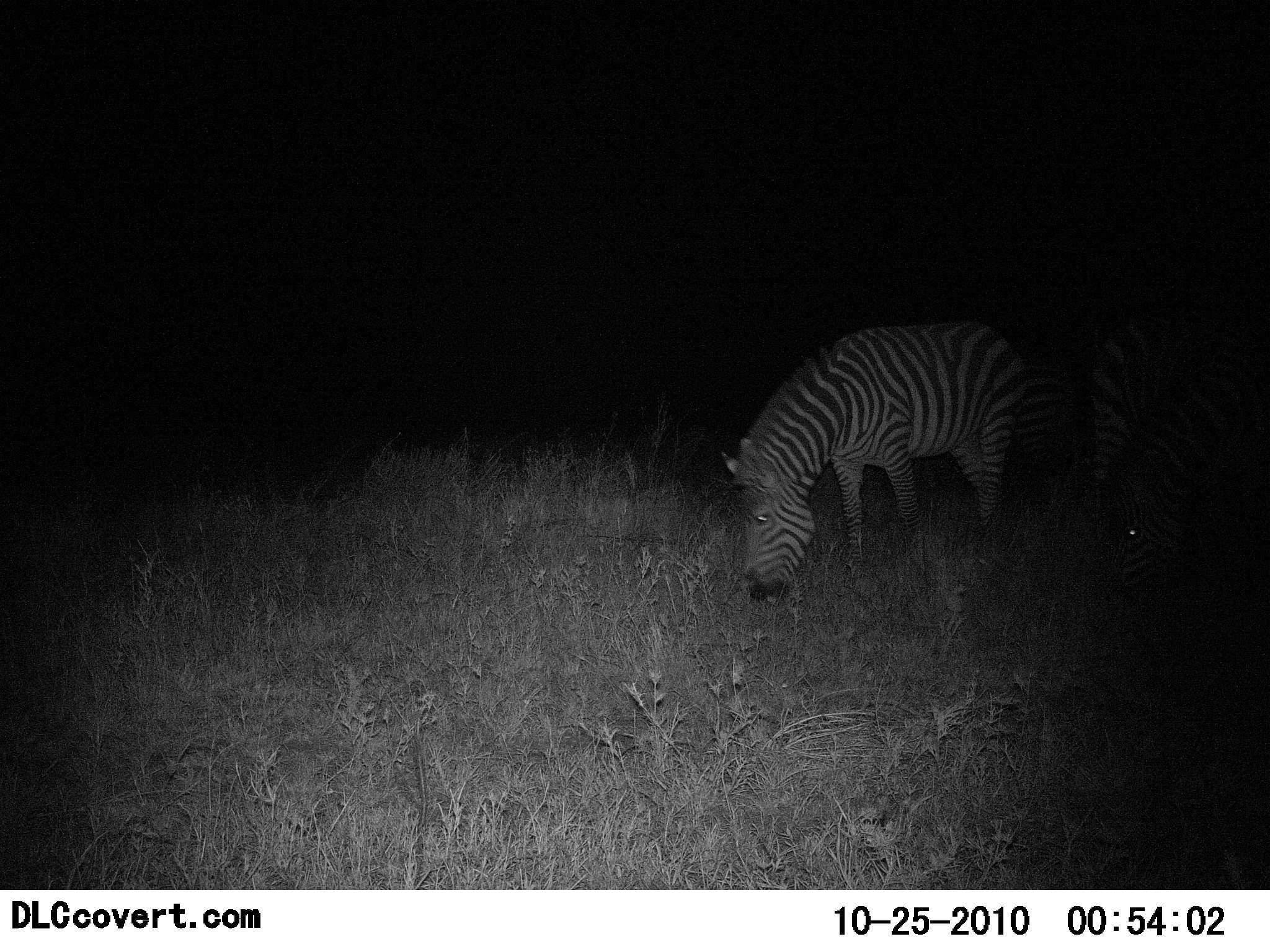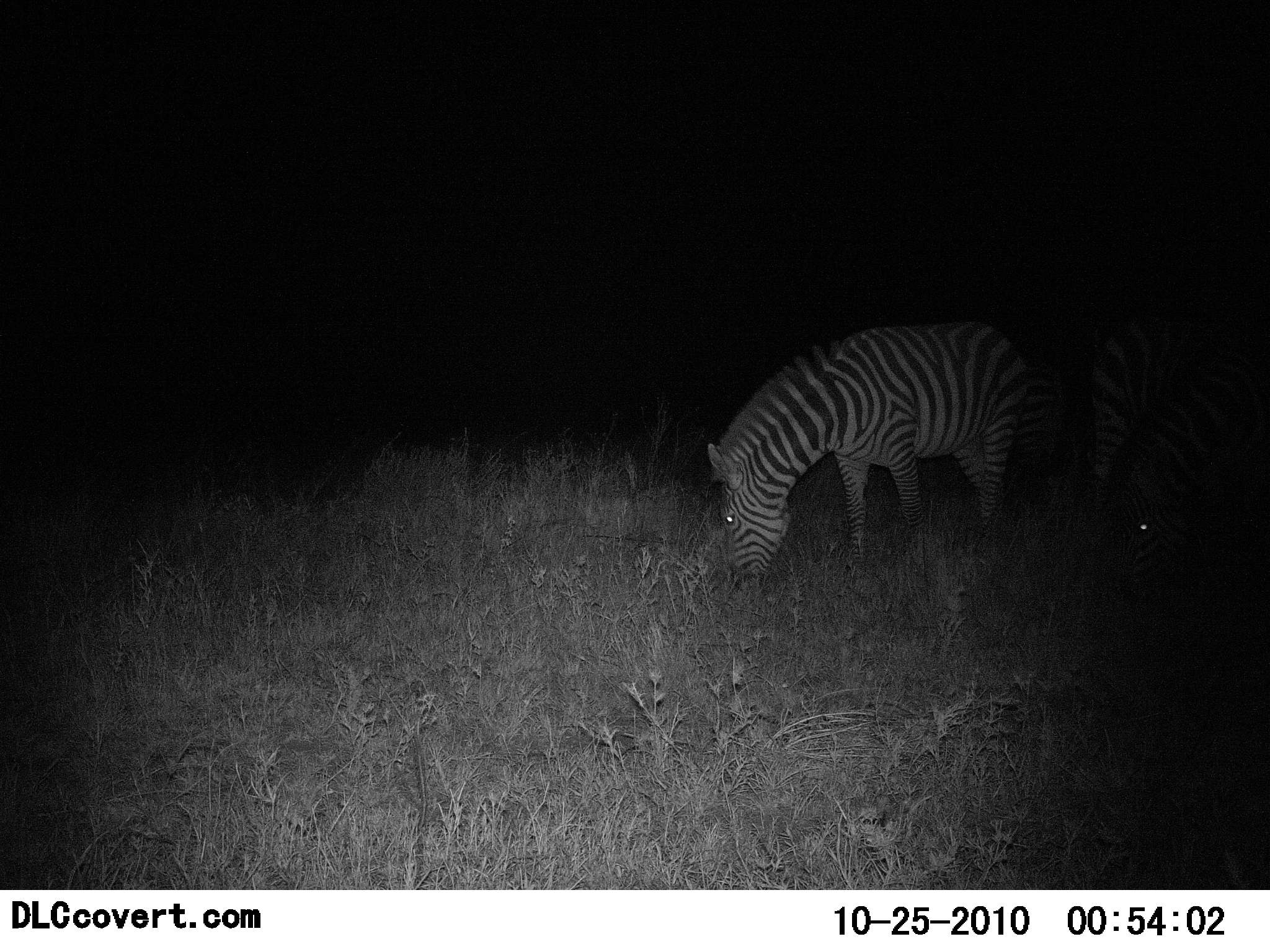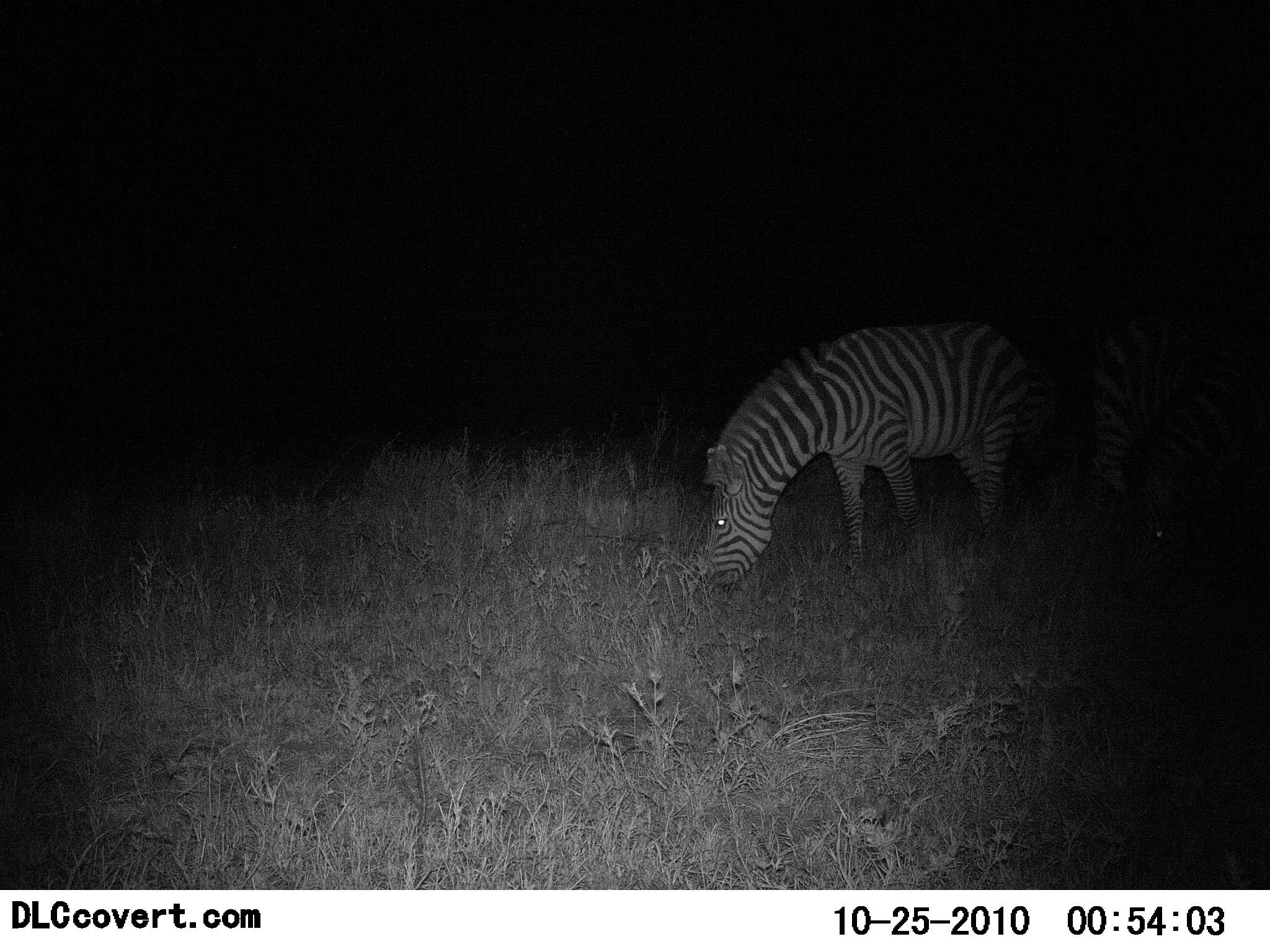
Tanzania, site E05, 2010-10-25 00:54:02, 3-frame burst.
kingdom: Animalia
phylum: Chordata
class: Mammalia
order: Perissodactyla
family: Equidae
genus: Equus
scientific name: Equus quagga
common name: plains zebra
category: zebra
Zebra (plains zebra) (Equus quagga), count 3. Behavior (volunteer vote fractions): standing 25%, resting 0%, moving 0%, interacting 0%. Young present (vote fraction): 0%. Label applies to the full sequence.